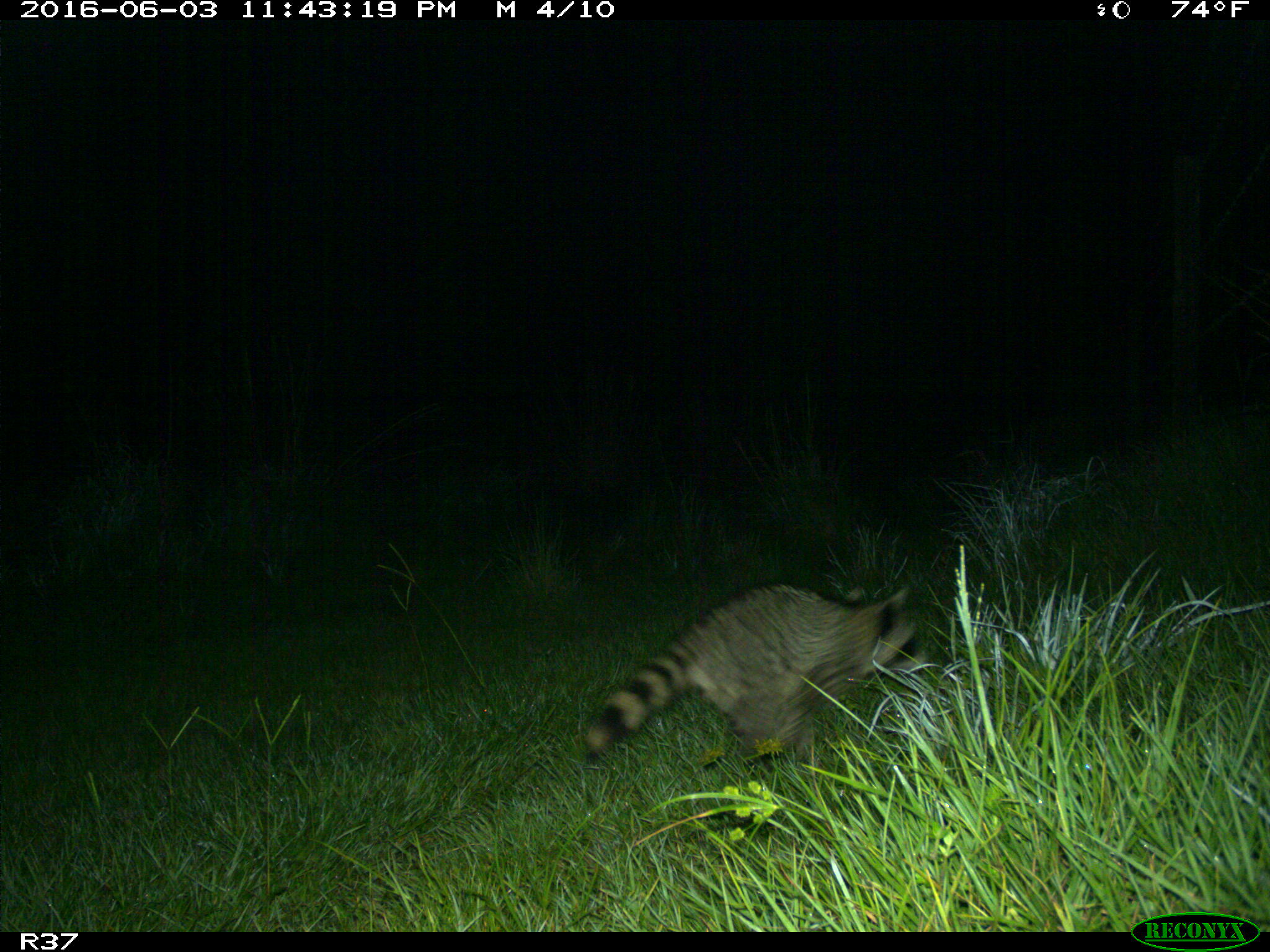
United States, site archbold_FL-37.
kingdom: Animalia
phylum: Chordata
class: Mammalia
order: Carnivora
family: Procyonidae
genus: Procyon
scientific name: Procyon lotor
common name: common raccoon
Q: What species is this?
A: Procyon lotor (common raccoon).